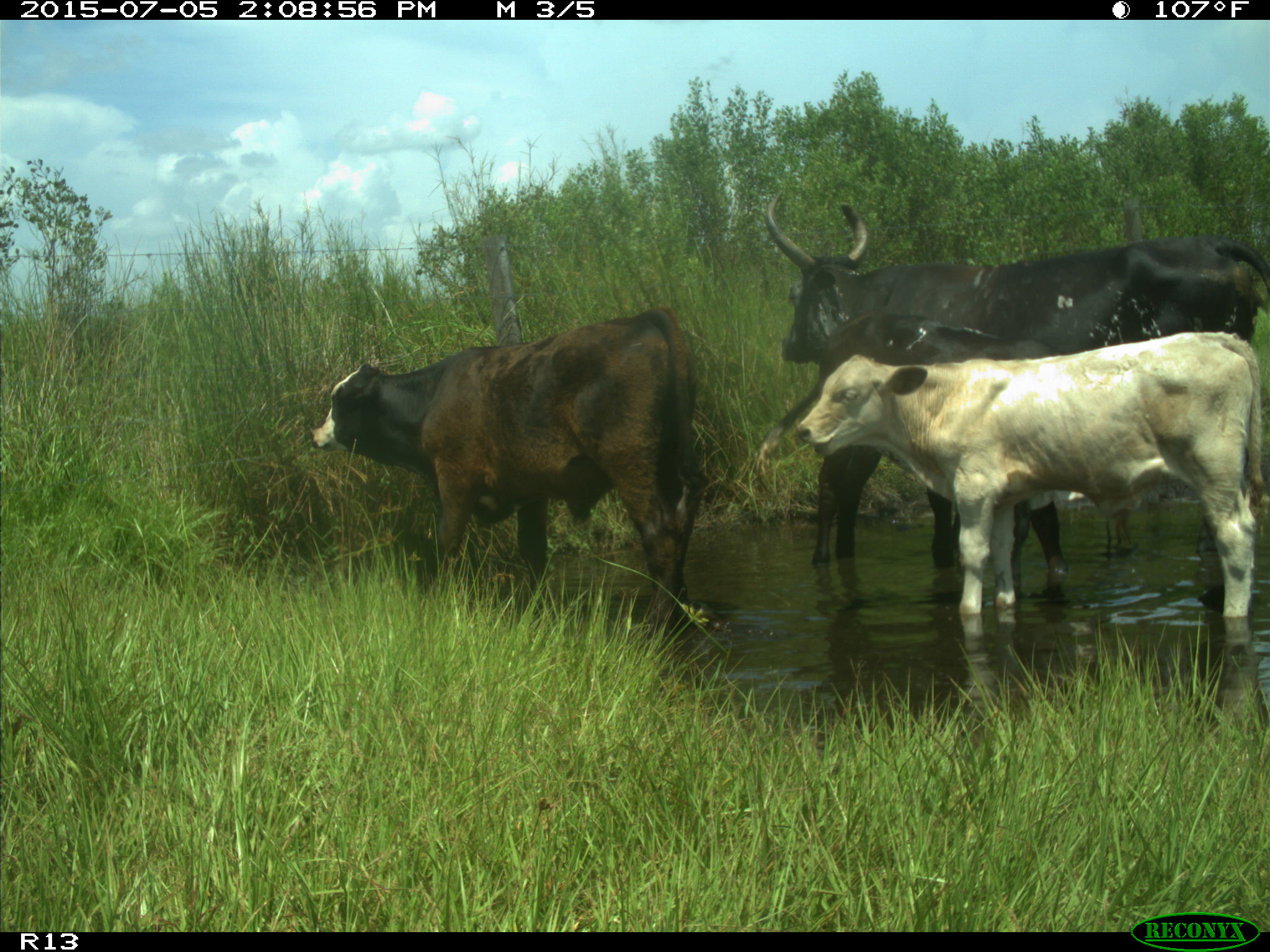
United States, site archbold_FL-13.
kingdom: Animalia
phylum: Chordata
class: Mammalia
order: Artiodactyla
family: Bovidae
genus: Bos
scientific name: Bos taurus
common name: domestic cow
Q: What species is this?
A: Bos taurus (domestic cow).